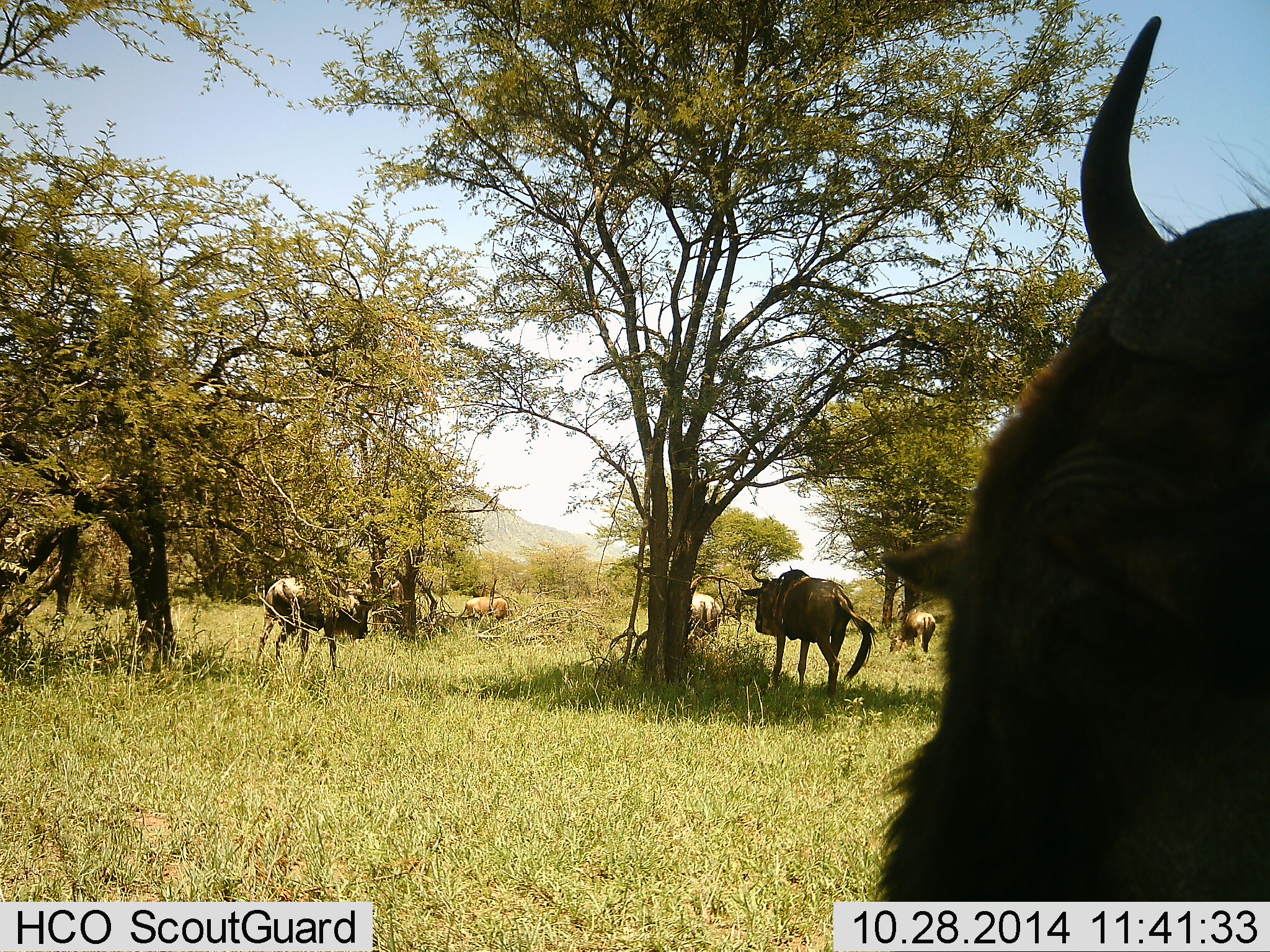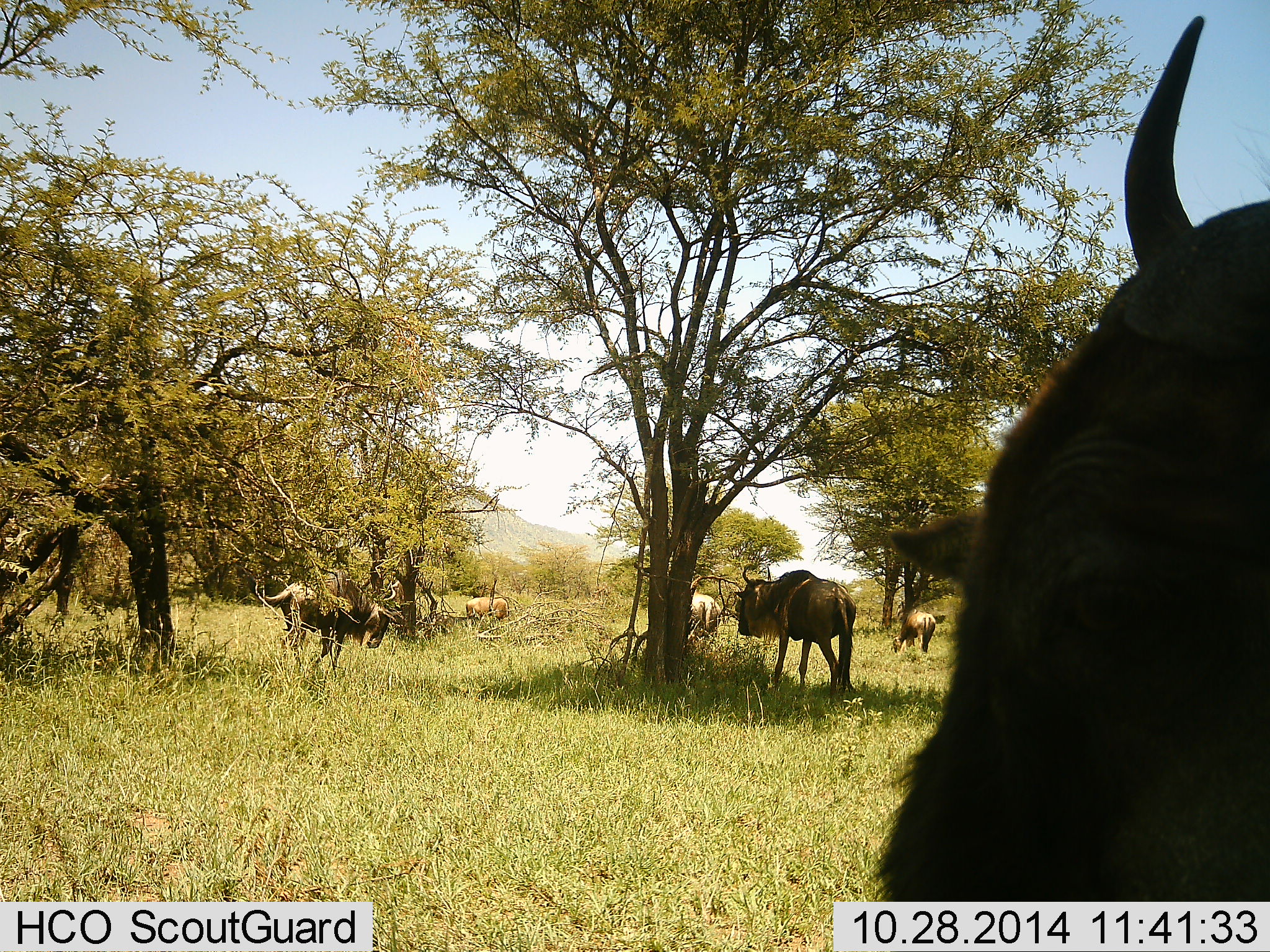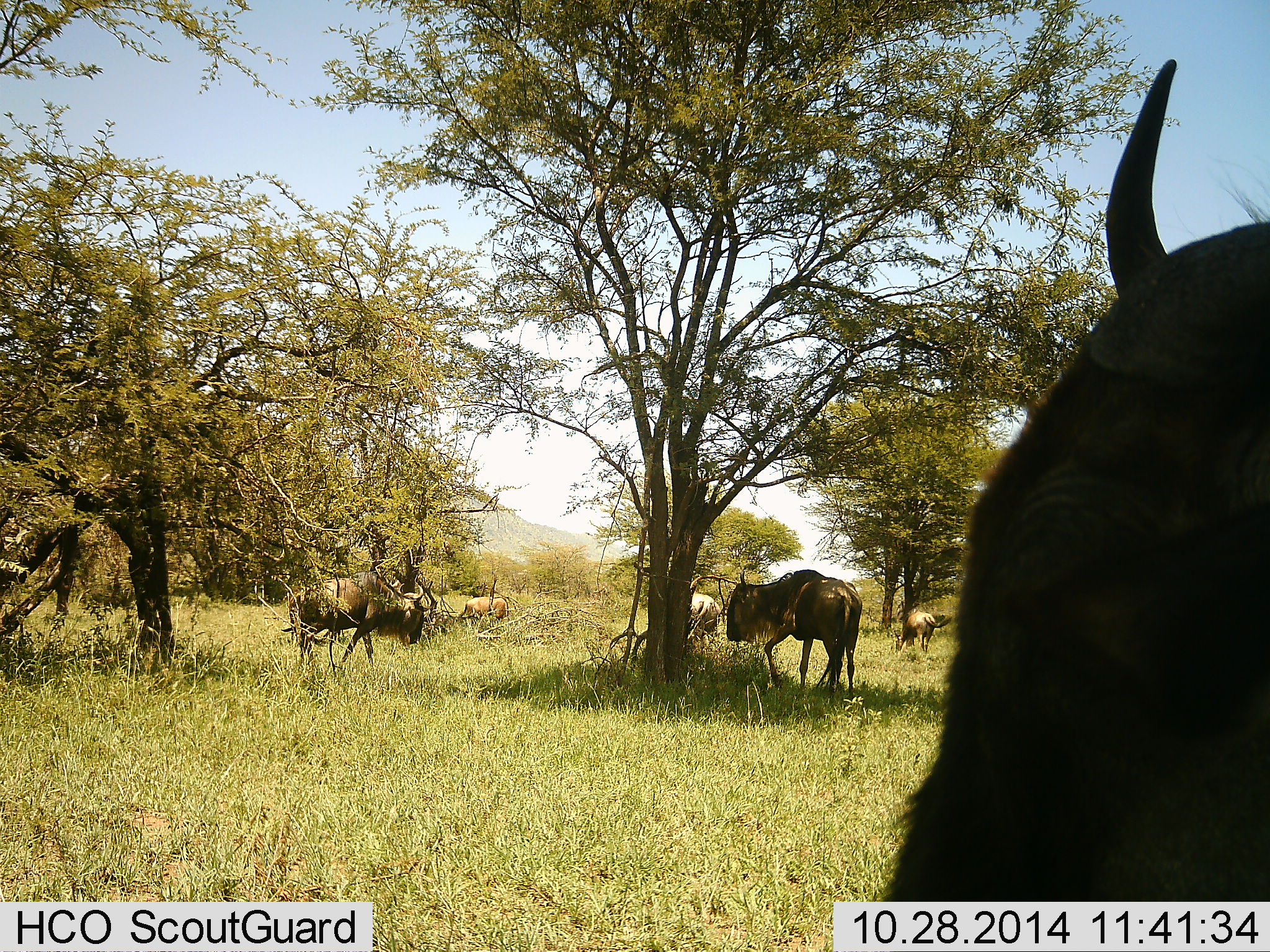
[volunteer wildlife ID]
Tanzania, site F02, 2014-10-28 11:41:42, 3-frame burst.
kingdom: Animalia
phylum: Chordata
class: Mammalia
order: Artiodactyla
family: Bovidae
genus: Connochaetes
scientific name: Connochaetes taurinus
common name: blue wildebeest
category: wildebeest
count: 6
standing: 80%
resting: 0%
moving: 60%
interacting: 0%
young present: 0%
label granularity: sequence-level